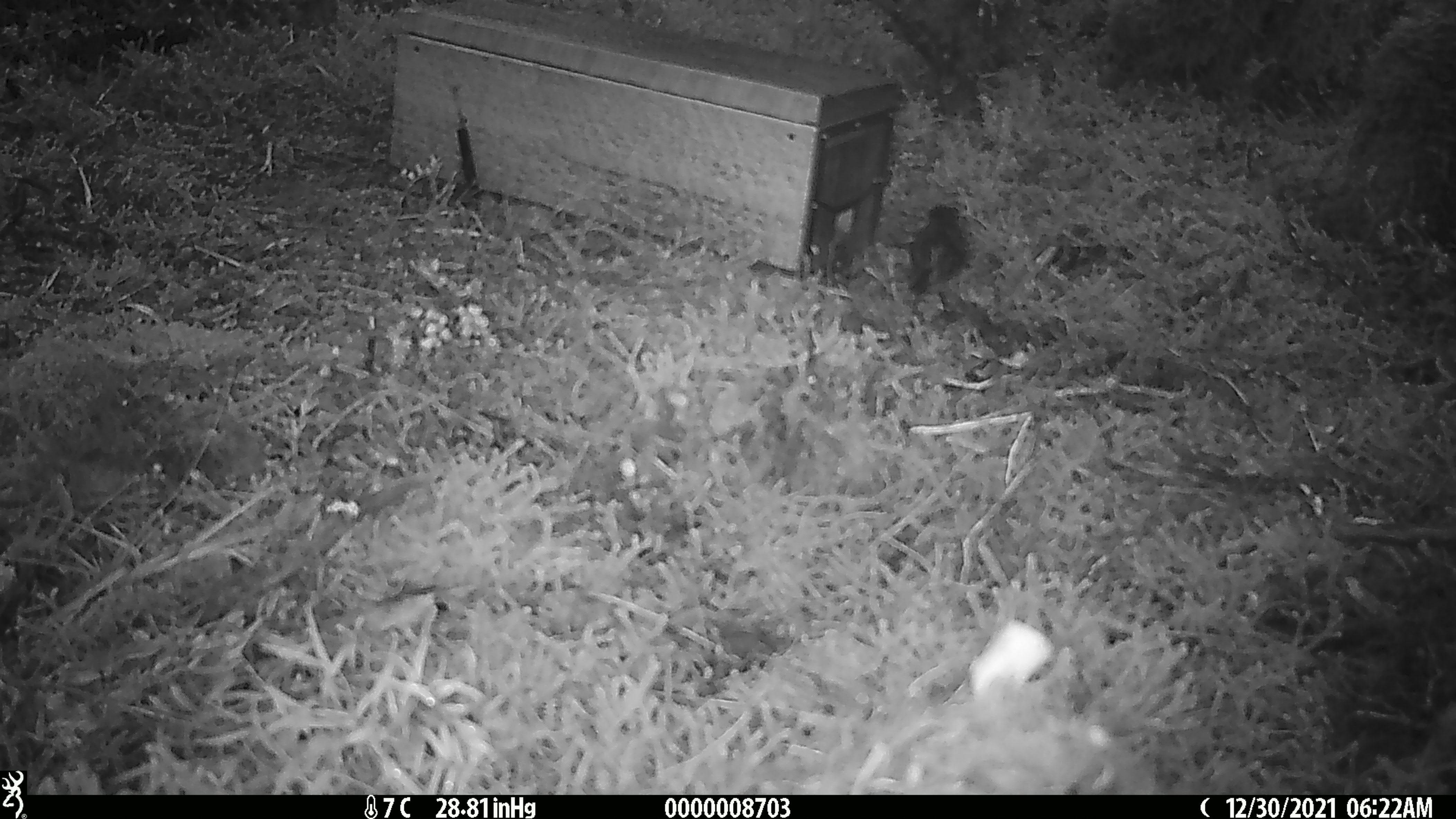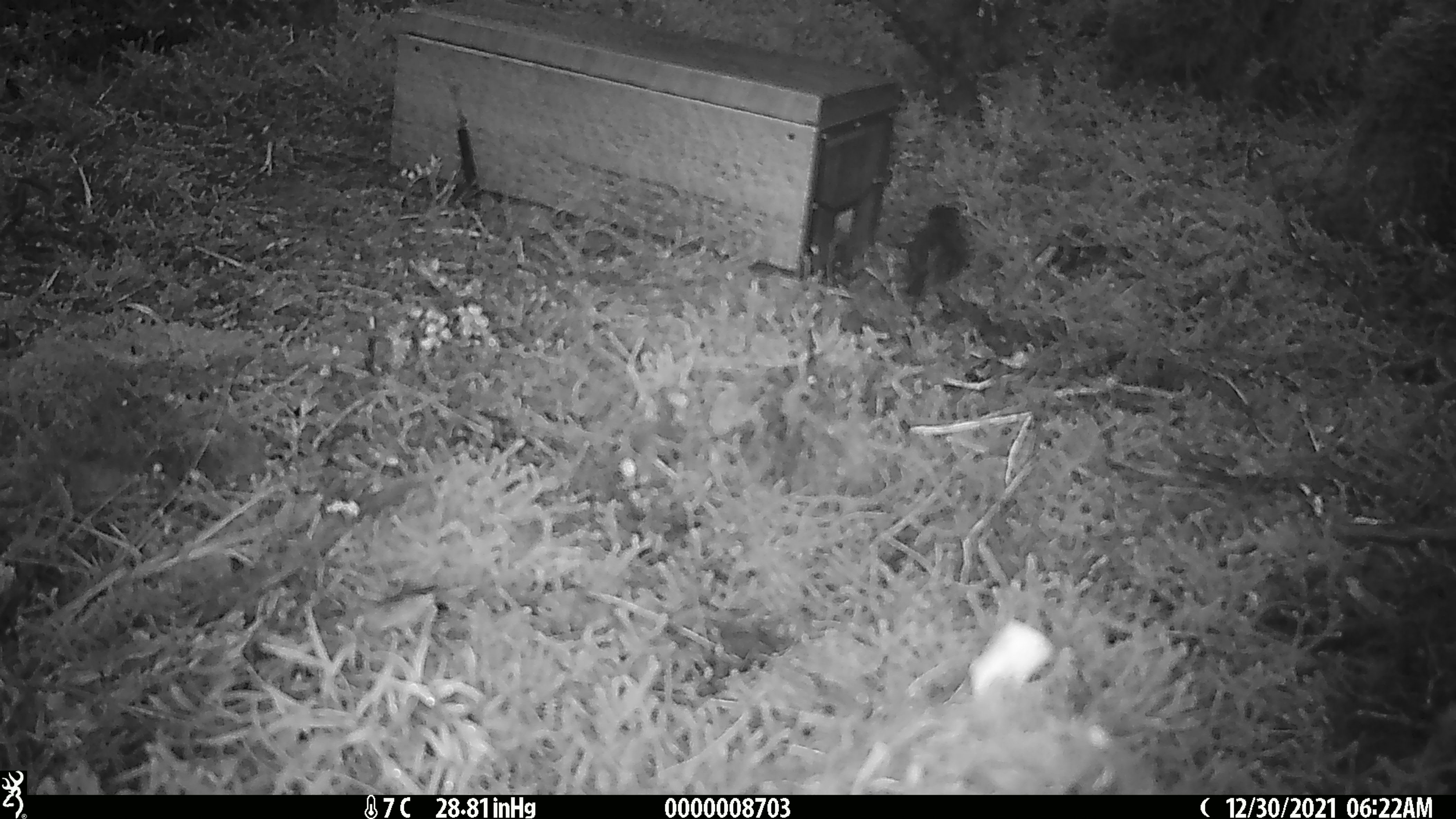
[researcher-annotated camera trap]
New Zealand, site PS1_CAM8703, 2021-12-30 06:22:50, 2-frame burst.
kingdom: Animalia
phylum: Chordata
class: Aves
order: Passeriformes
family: Petroicidae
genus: Petroica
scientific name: Petroica australis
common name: new zealand robin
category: robin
Robin (new zealand robin) (Petroica australis).